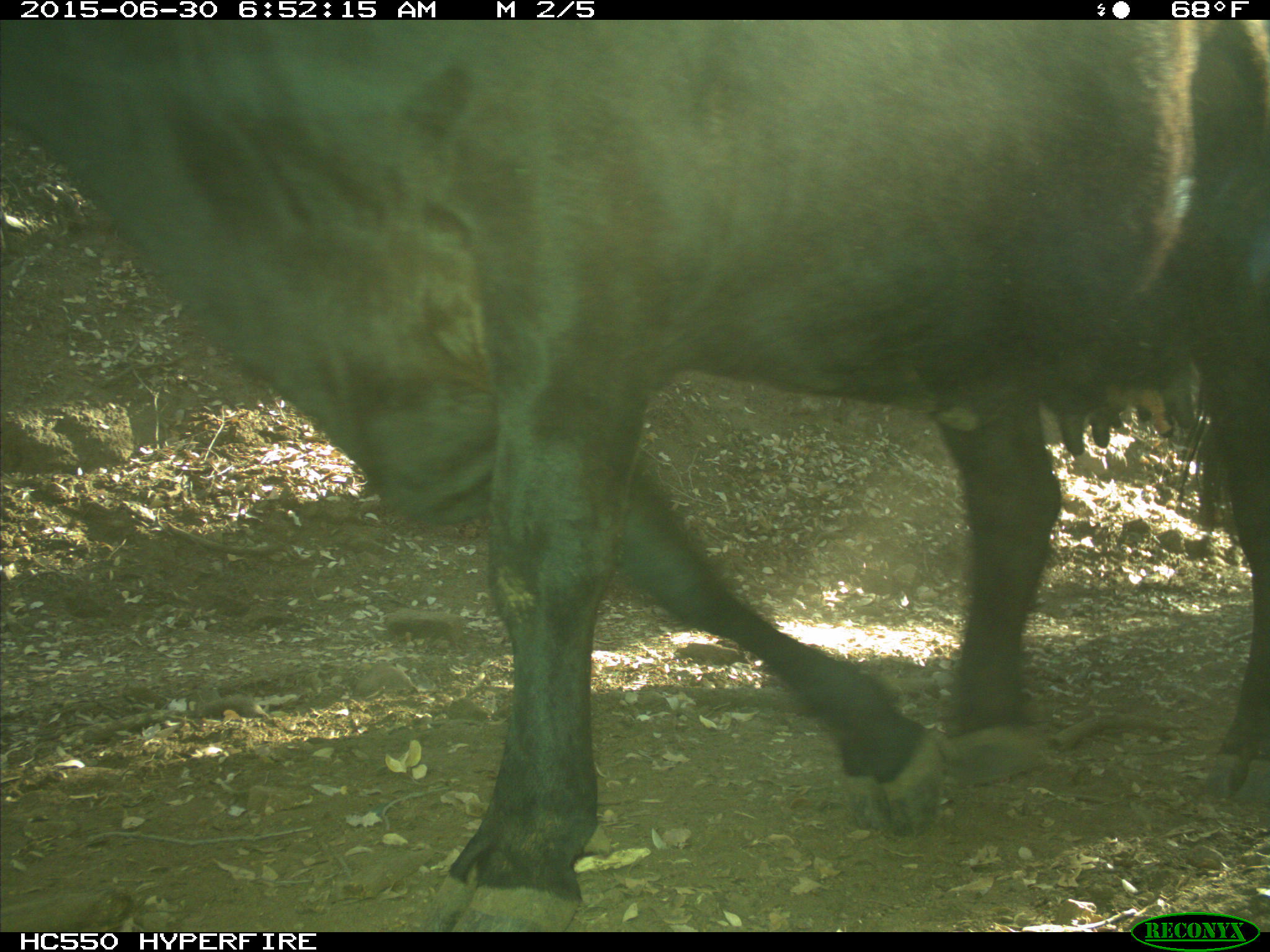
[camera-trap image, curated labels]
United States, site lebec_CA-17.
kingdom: Animalia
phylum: Chordata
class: Mammalia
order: Artiodactyla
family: Bovidae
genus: Bos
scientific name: Bos taurus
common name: domestic cow